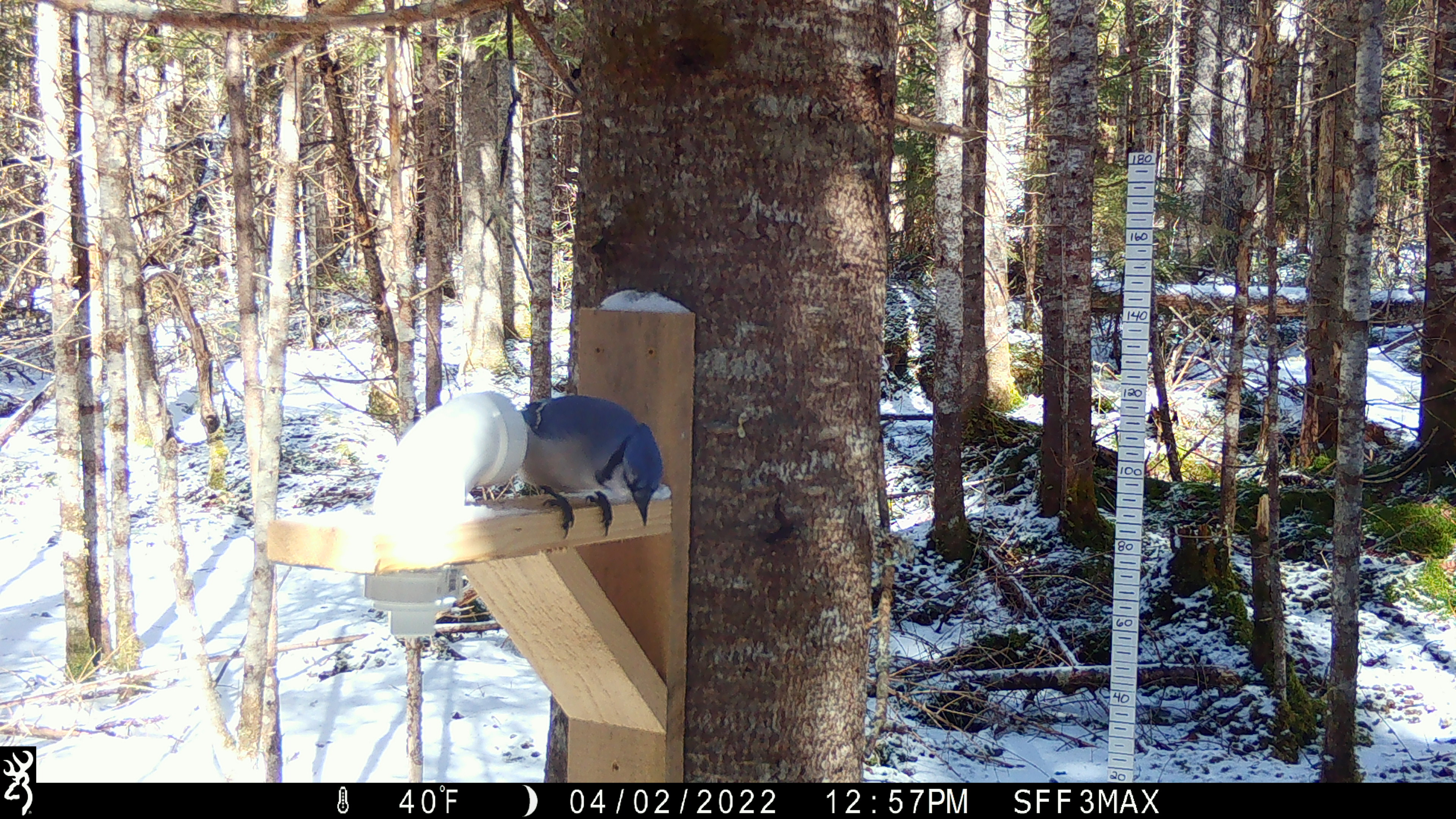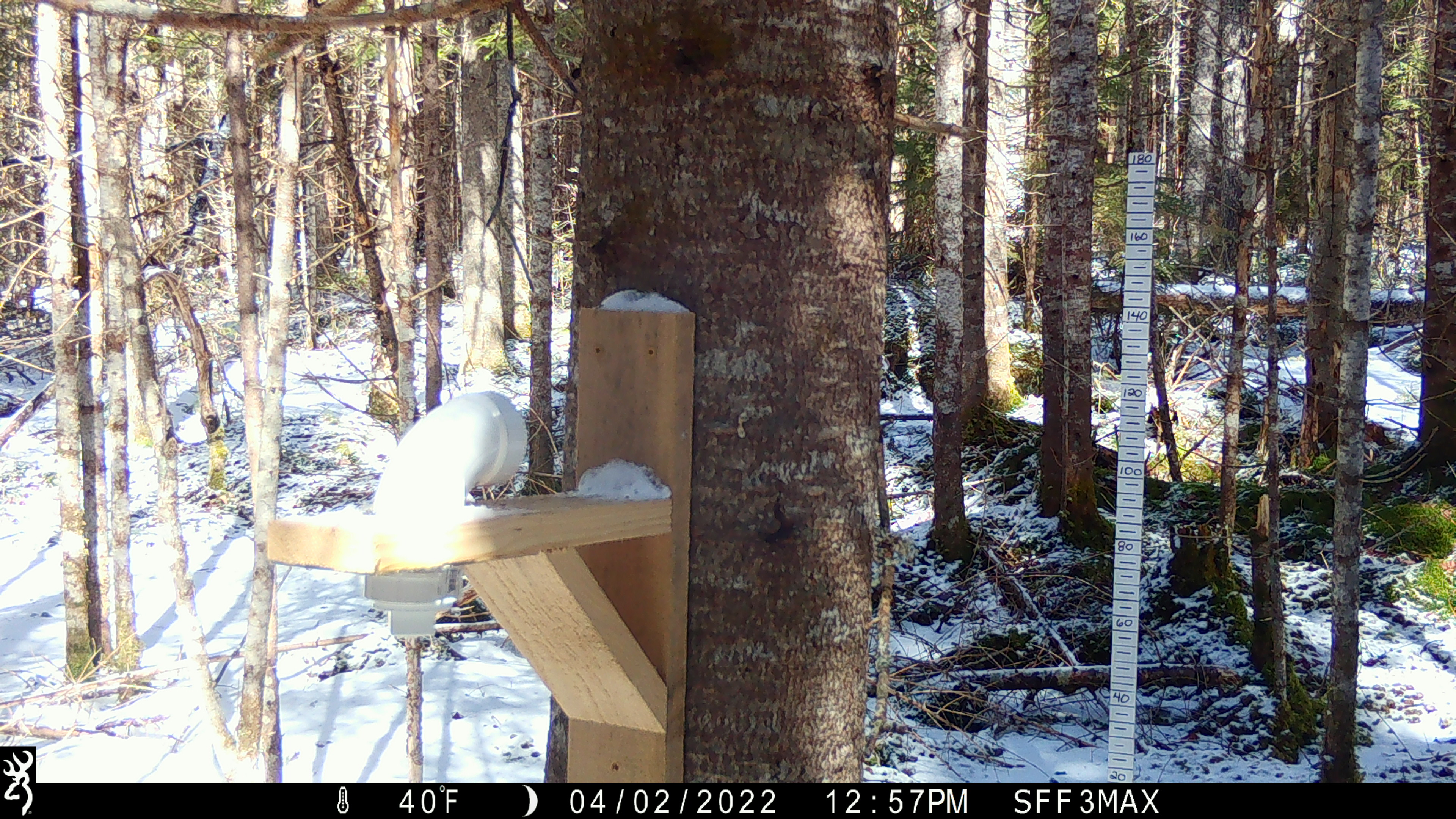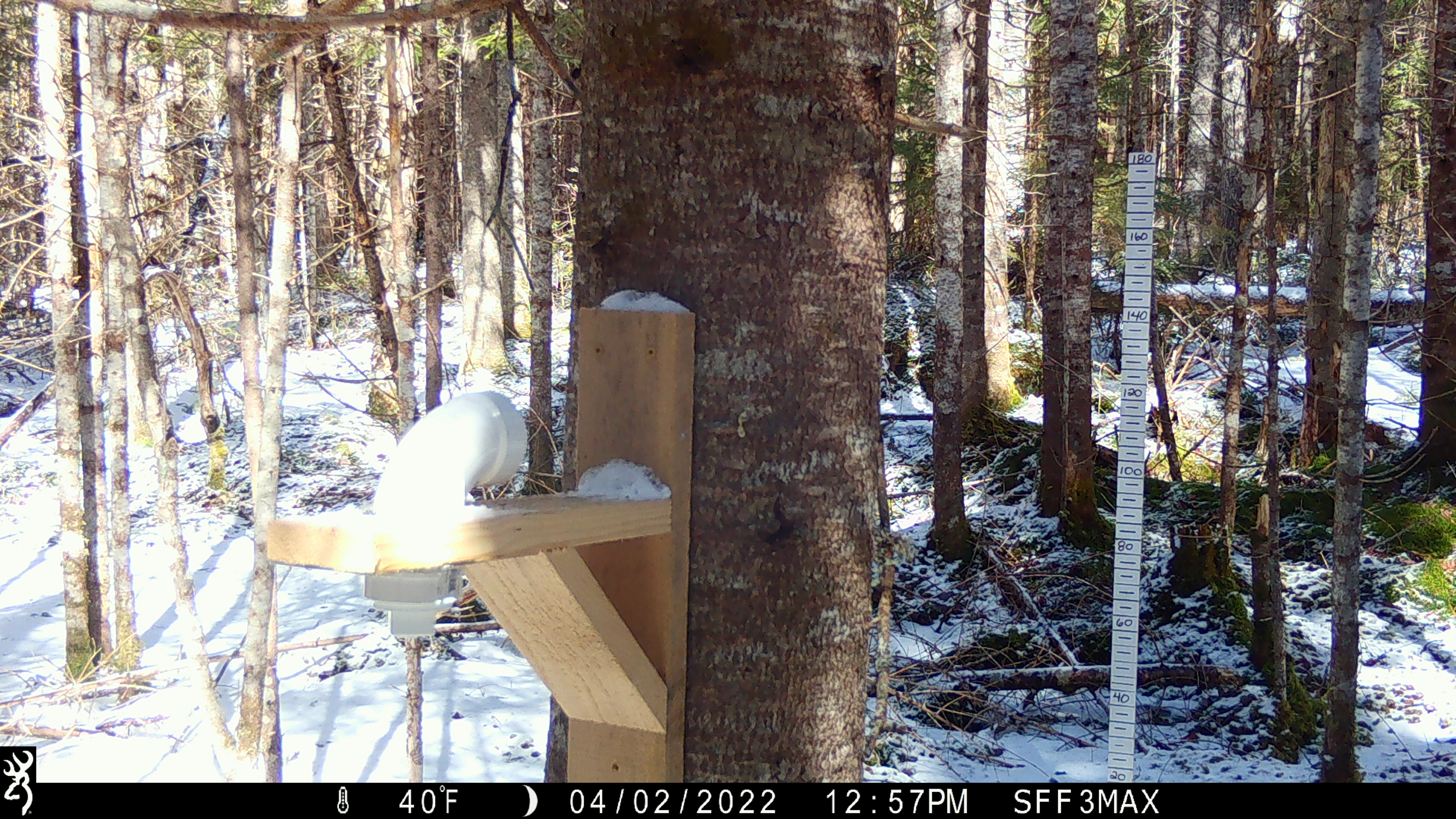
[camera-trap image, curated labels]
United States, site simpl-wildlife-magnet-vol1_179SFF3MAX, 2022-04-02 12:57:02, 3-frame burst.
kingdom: Animalia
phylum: Chordata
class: Aves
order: Passeriformes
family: Corvidae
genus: Cyanocitta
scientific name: Cyanocitta cristata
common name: blue jay